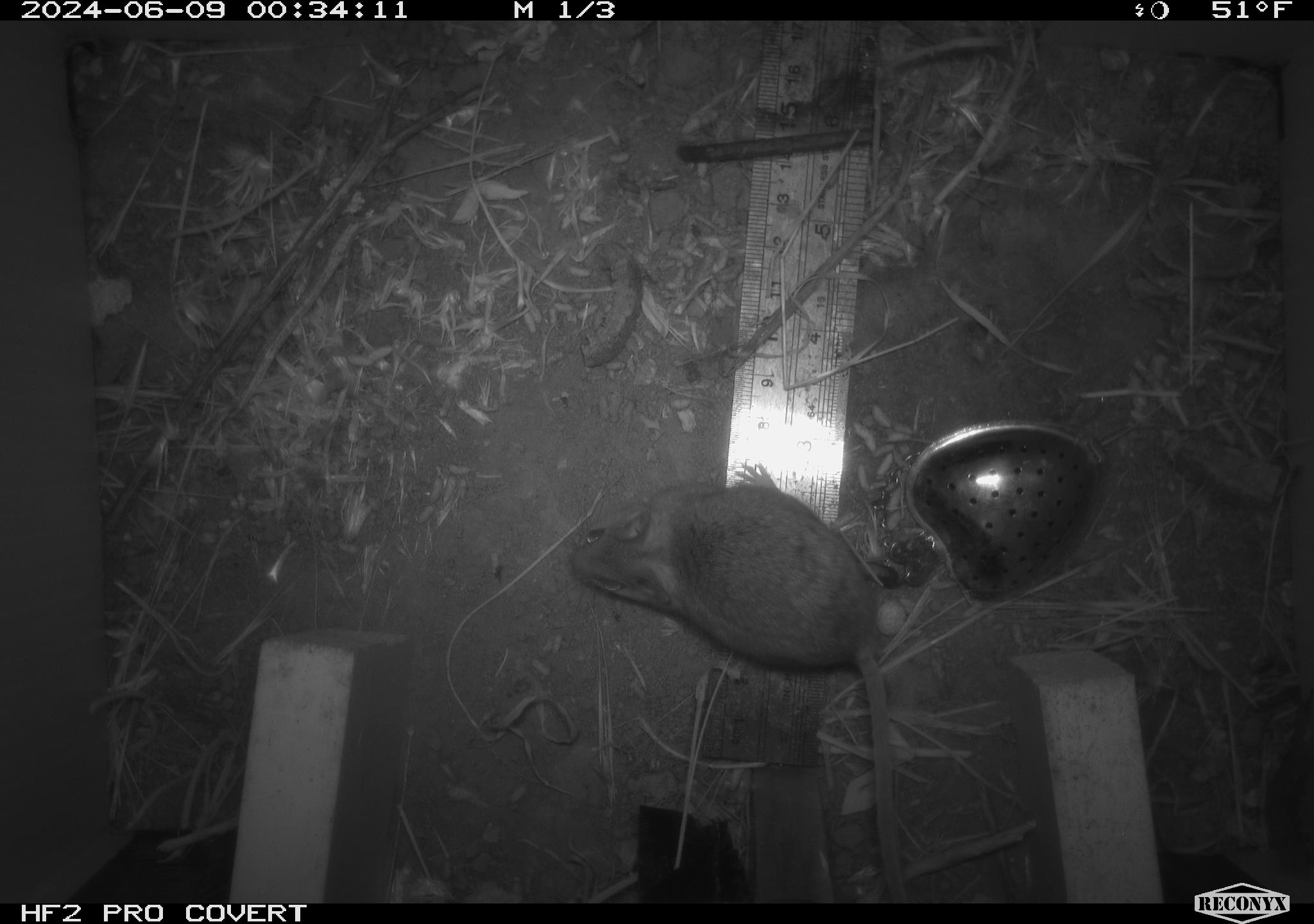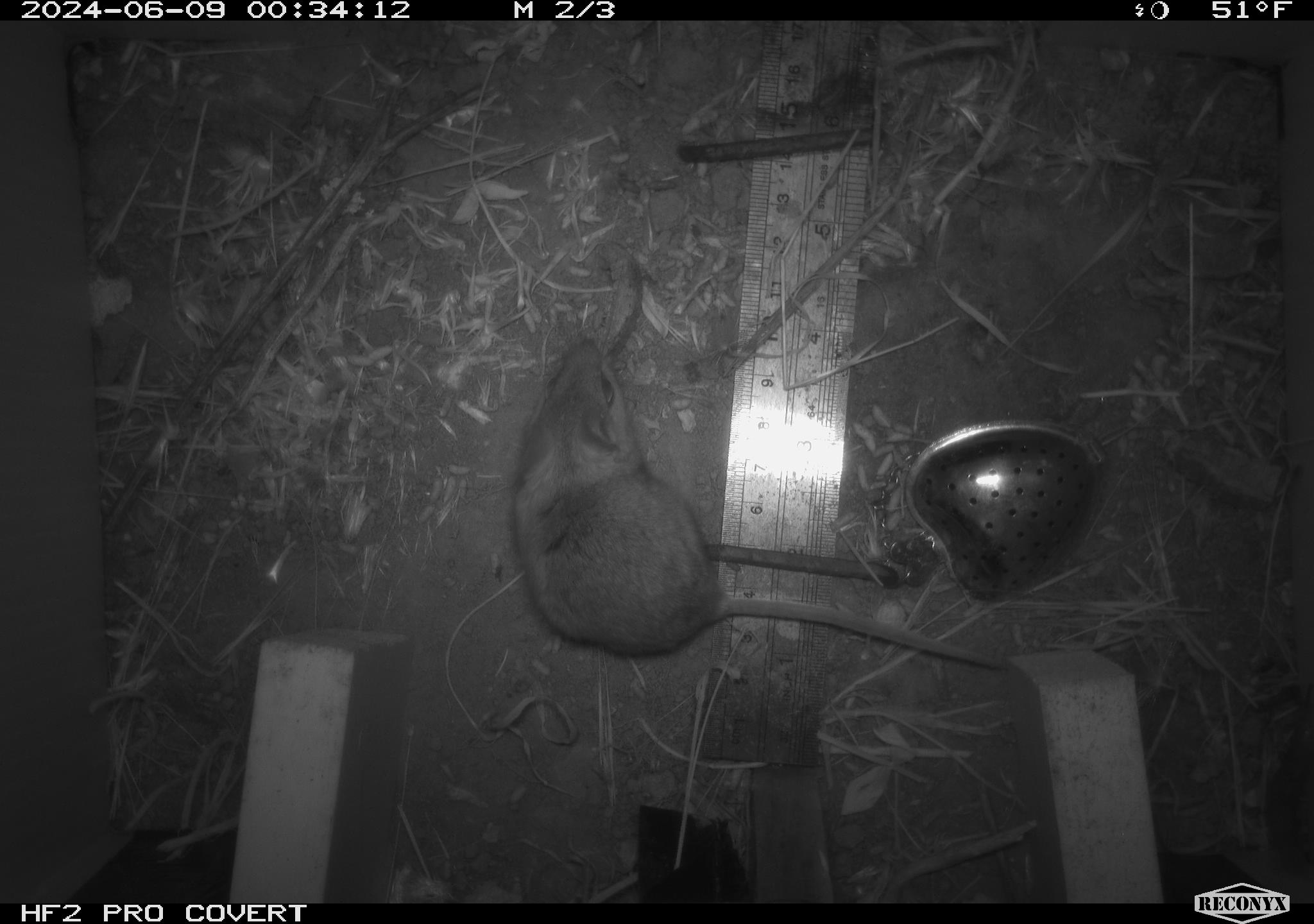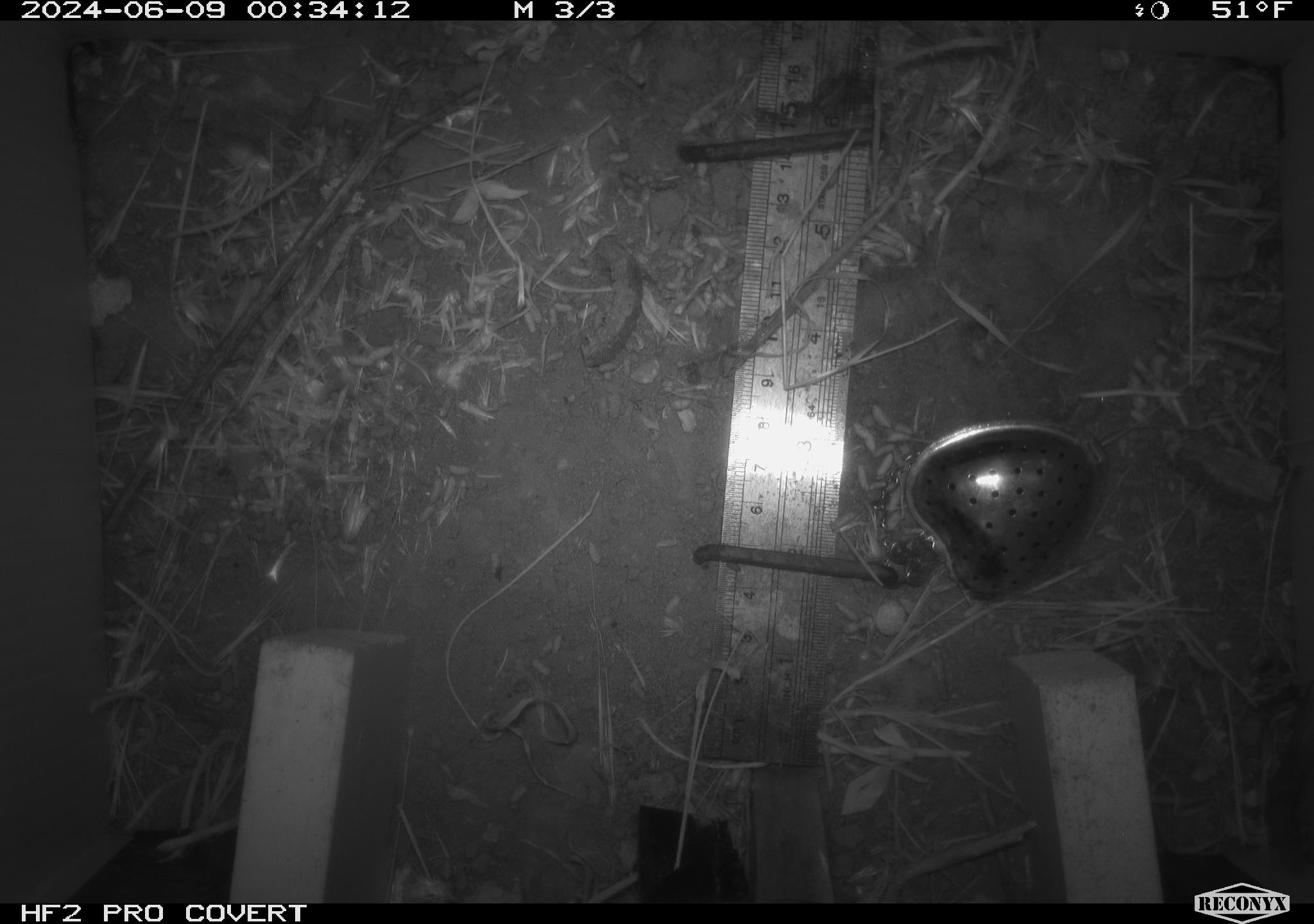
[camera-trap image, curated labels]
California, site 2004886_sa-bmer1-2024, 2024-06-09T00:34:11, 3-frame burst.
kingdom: Animalia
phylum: Chordata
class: Mammalia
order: Rodentia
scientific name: Rodentia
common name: mouse species